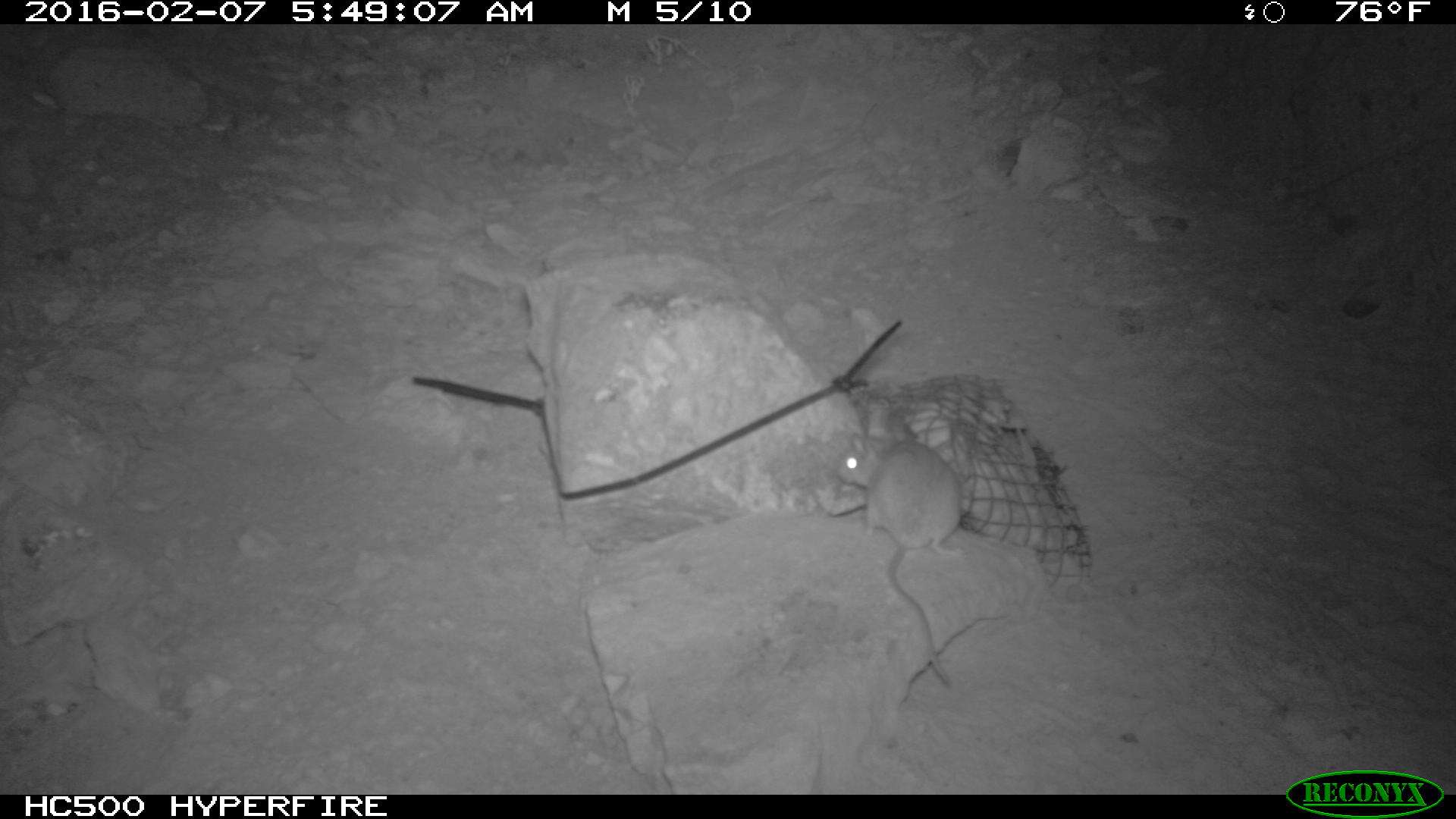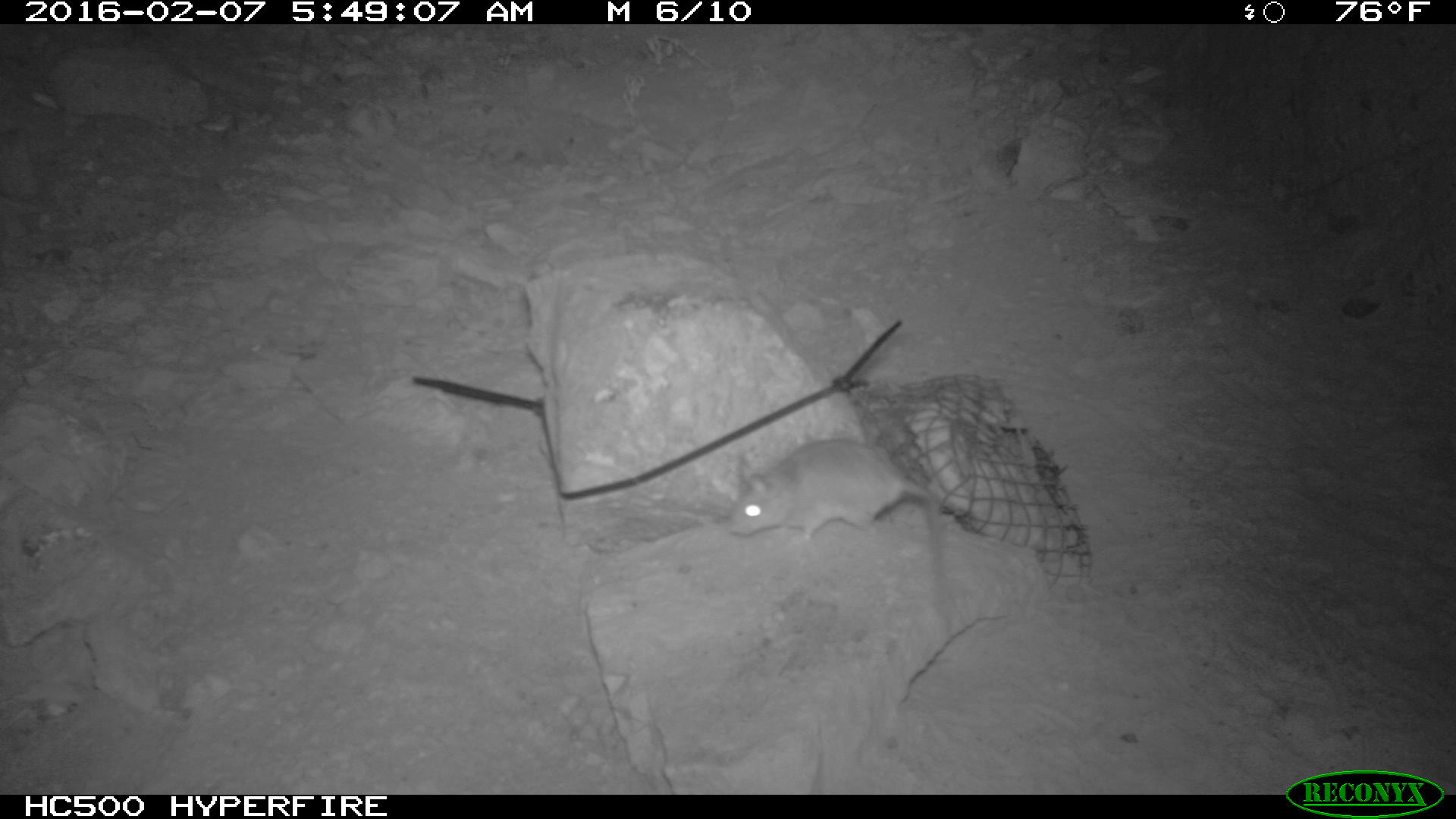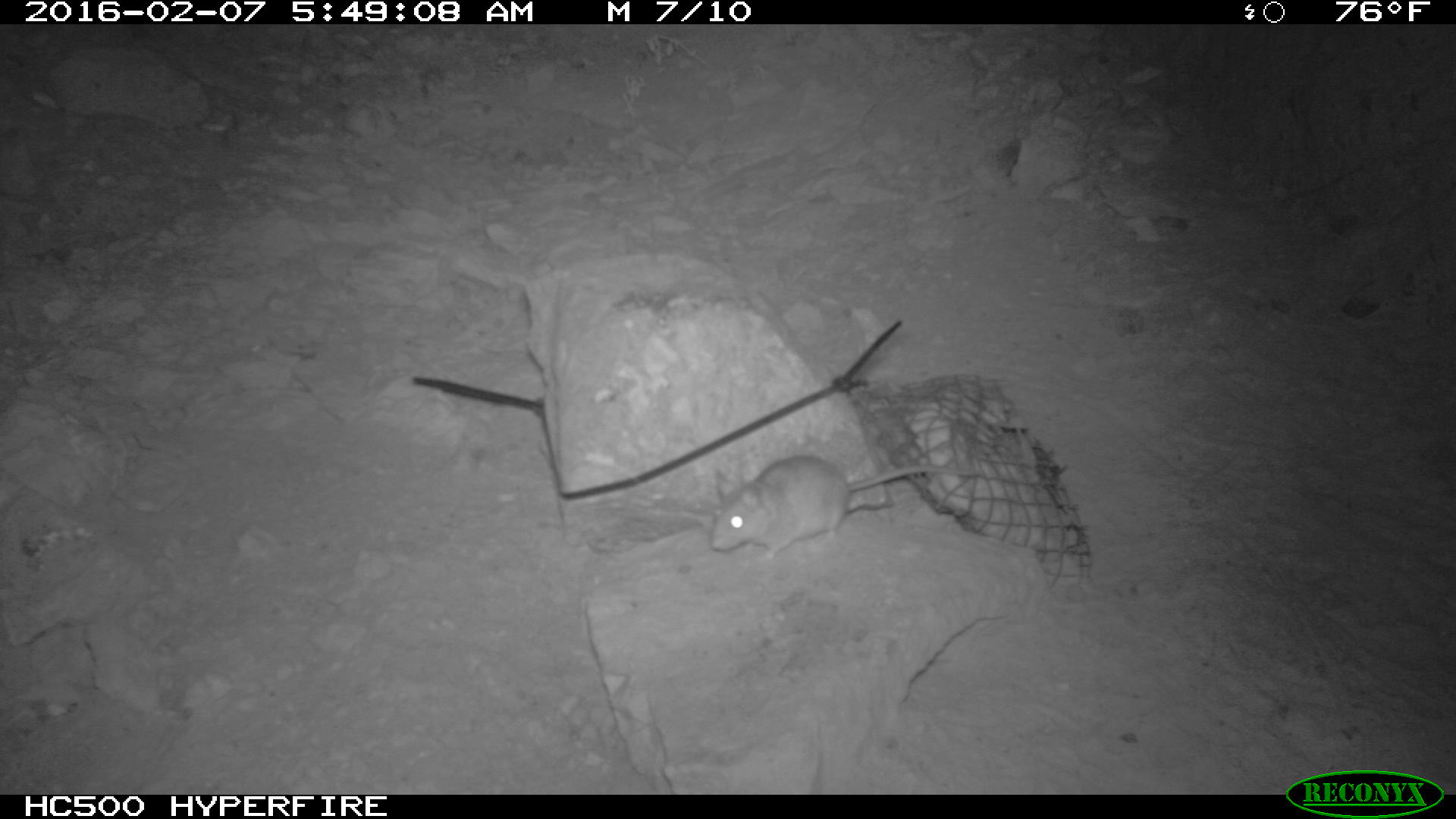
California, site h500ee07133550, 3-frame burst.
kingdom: Animalia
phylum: Chordata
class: Mammalia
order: Rodentia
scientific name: Rodentia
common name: rodent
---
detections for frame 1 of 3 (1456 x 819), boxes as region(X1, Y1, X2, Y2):
rodent: region(831, 422, 963, 690)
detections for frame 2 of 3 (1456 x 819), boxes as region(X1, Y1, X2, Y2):
rodent: region(726, 434, 961, 636)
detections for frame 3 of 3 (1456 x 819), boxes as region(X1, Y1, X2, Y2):
rodent: region(708, 453, 981, 558)